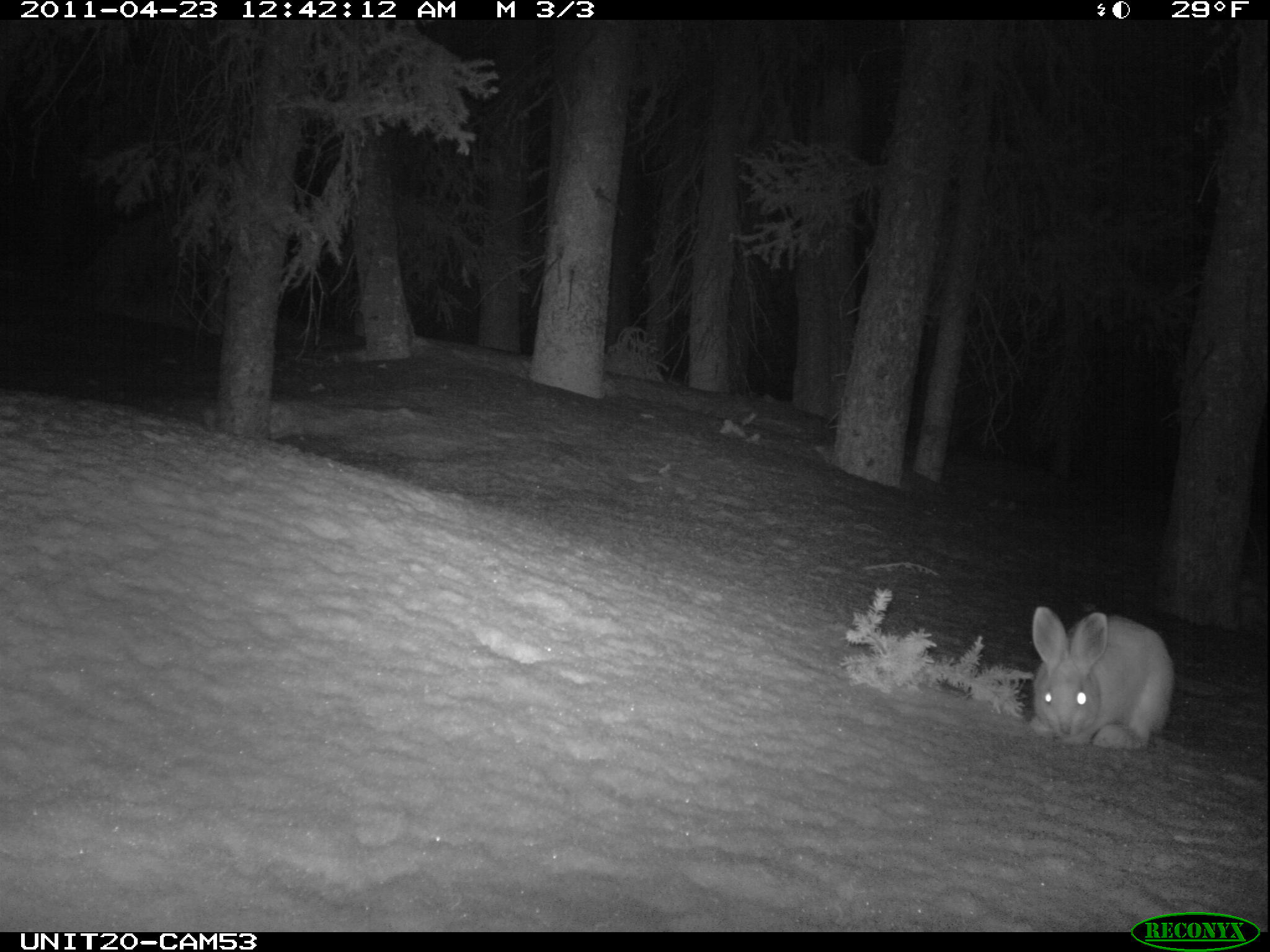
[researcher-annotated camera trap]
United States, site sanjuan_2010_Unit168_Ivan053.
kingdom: Animalia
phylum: Chordata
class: Mammalia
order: Lagomorpha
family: Leporidae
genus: Lepus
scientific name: Lepus americanus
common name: snowshoe hare